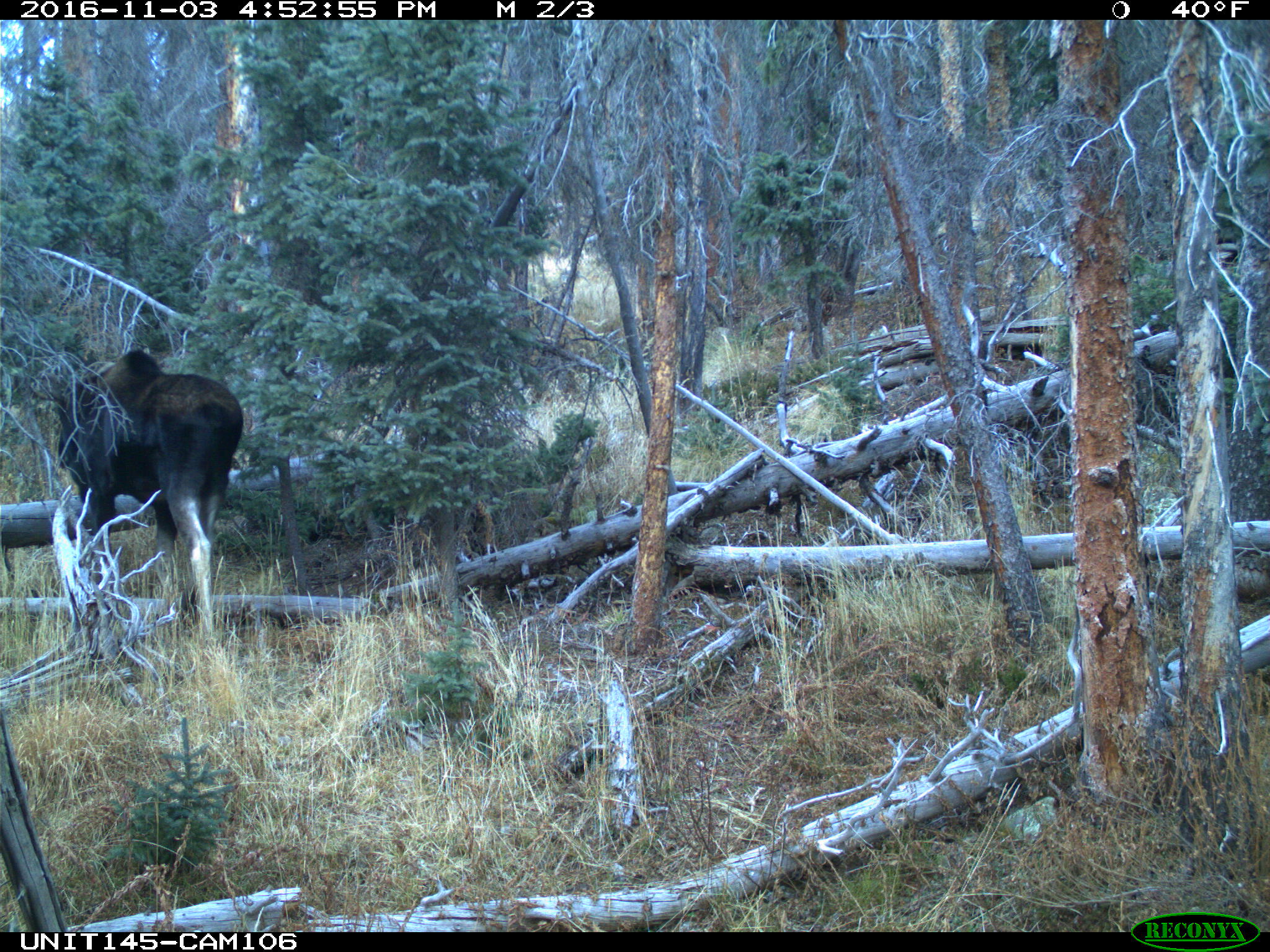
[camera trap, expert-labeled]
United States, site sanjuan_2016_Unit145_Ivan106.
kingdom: Animalia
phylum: Chordata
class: Mammalia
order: Artiodactyla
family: Cervidae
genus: Alces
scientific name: Alces alces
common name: moose